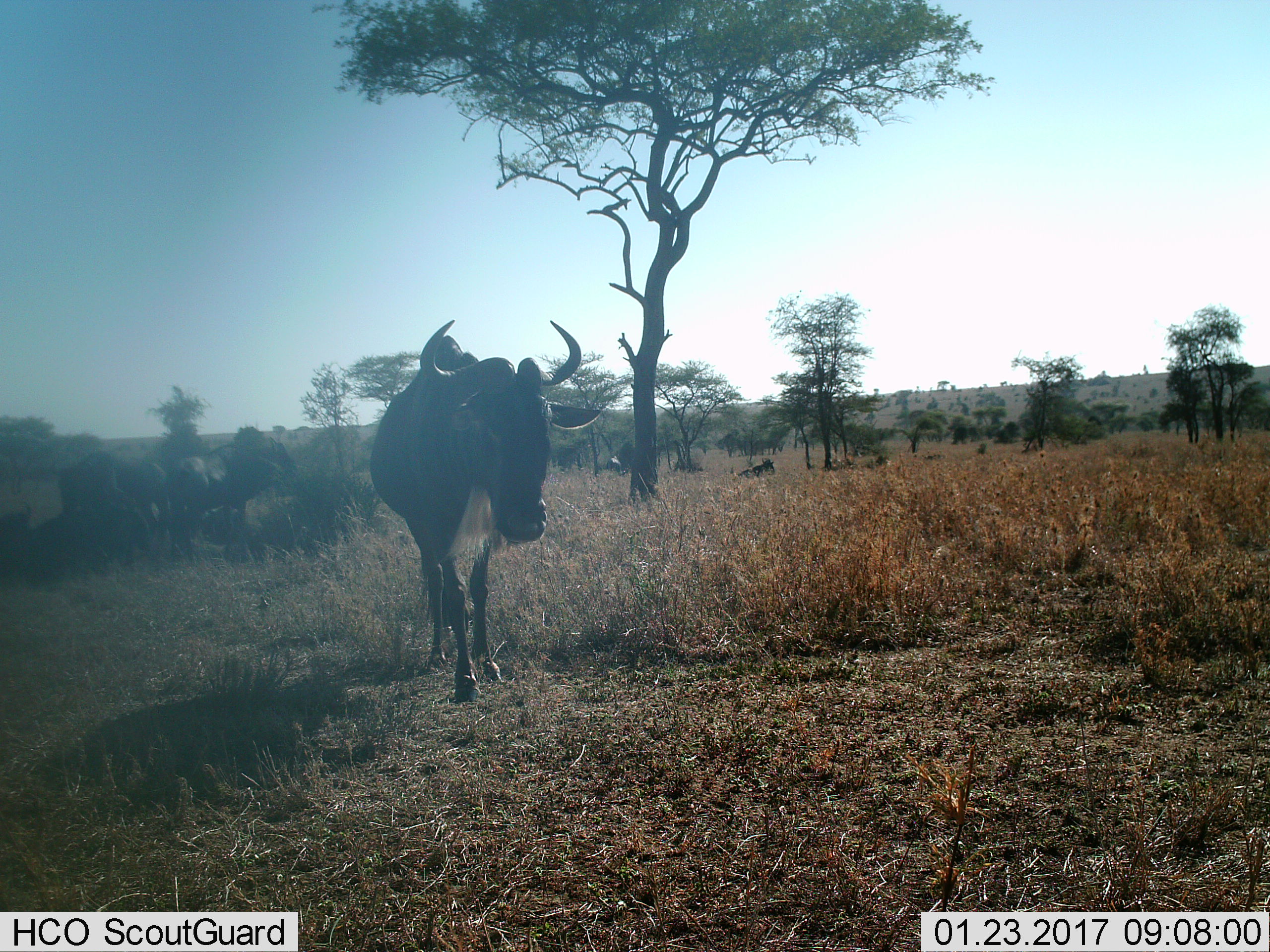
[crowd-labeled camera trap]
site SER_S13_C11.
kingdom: Animalia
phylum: Chordata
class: Mammalia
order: Artiodactyla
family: Bovidae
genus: Connochaetes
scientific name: Connochaetes taurinus taurinus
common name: blue wildebeest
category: wildebeestblue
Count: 4.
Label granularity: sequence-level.